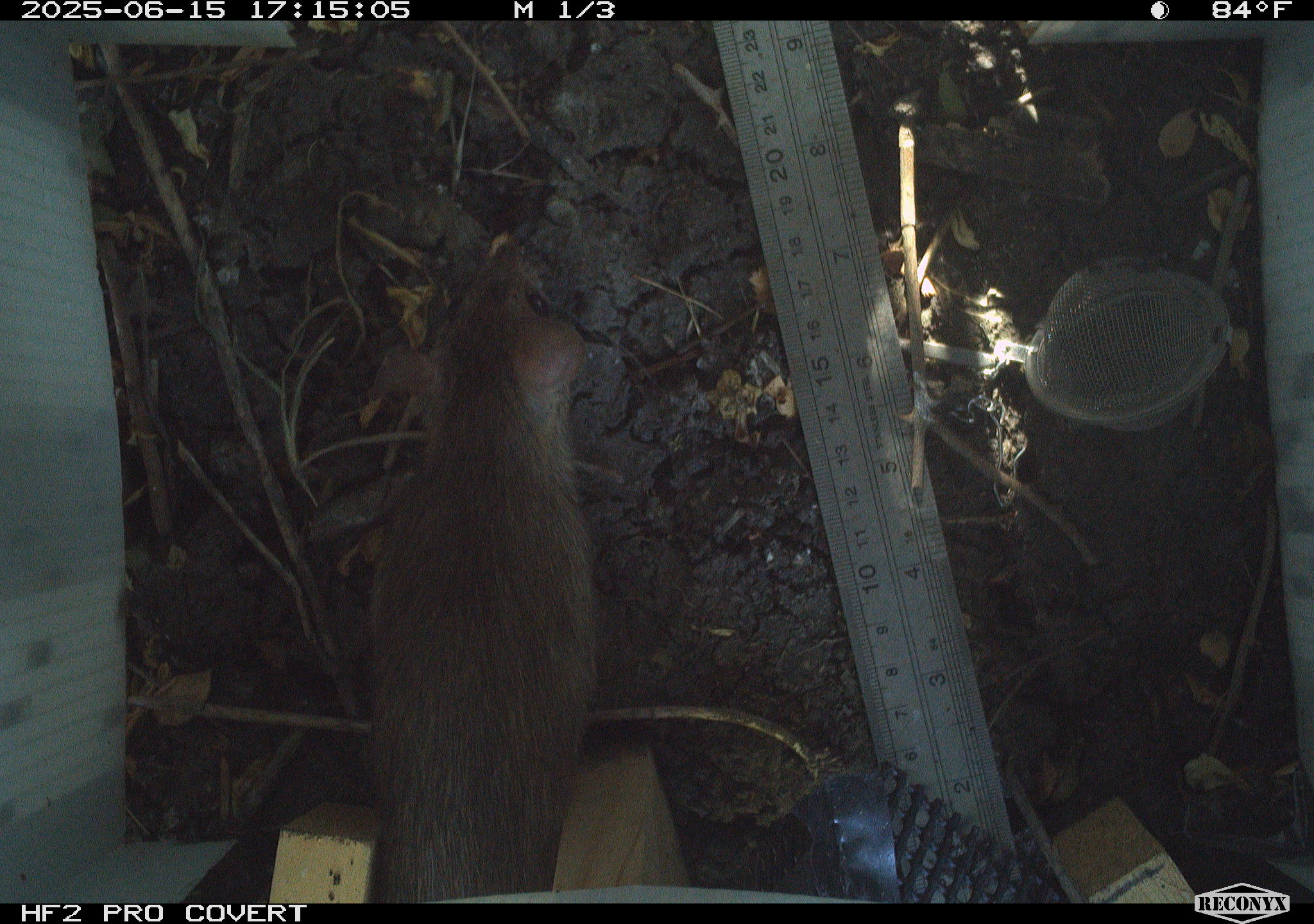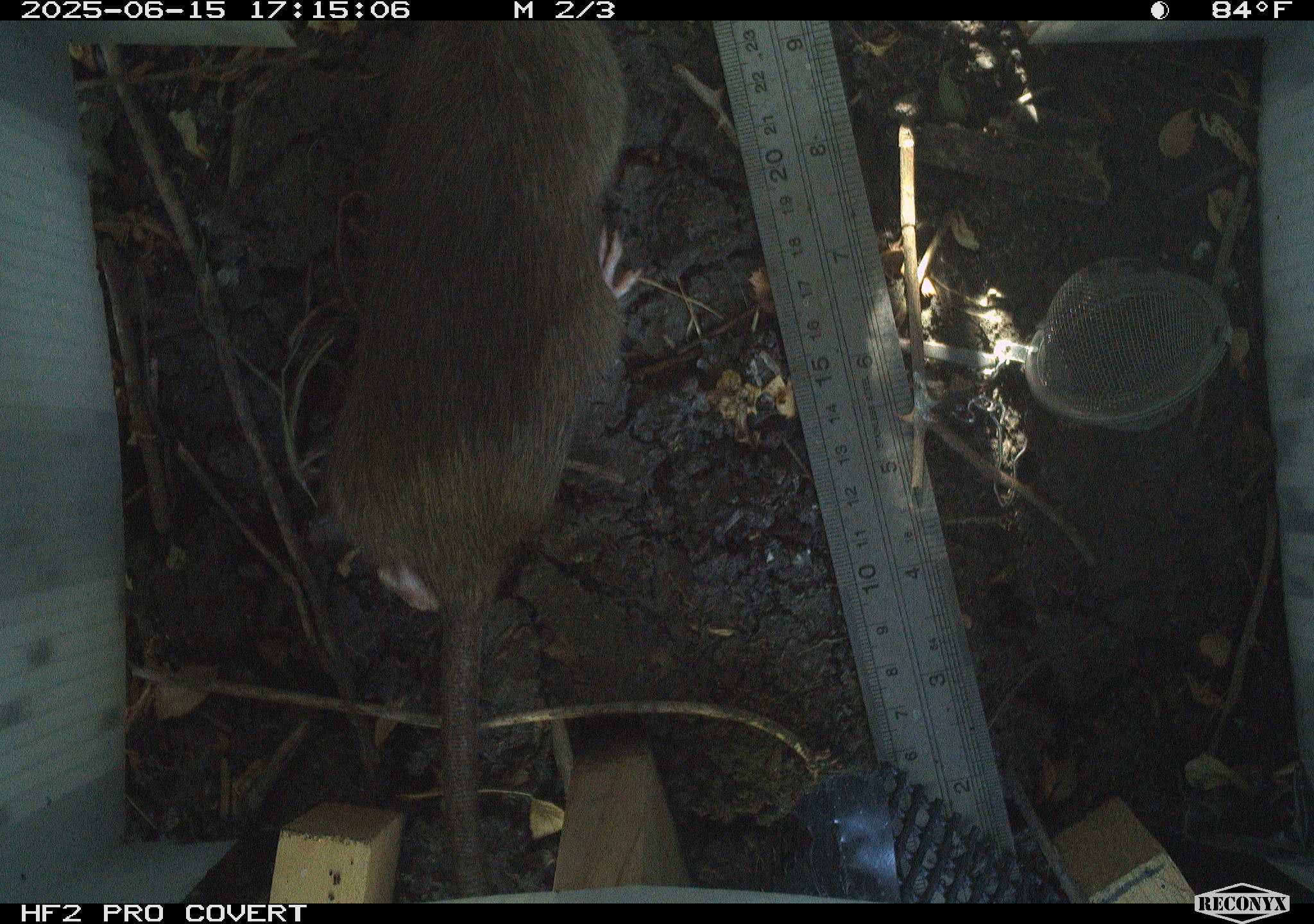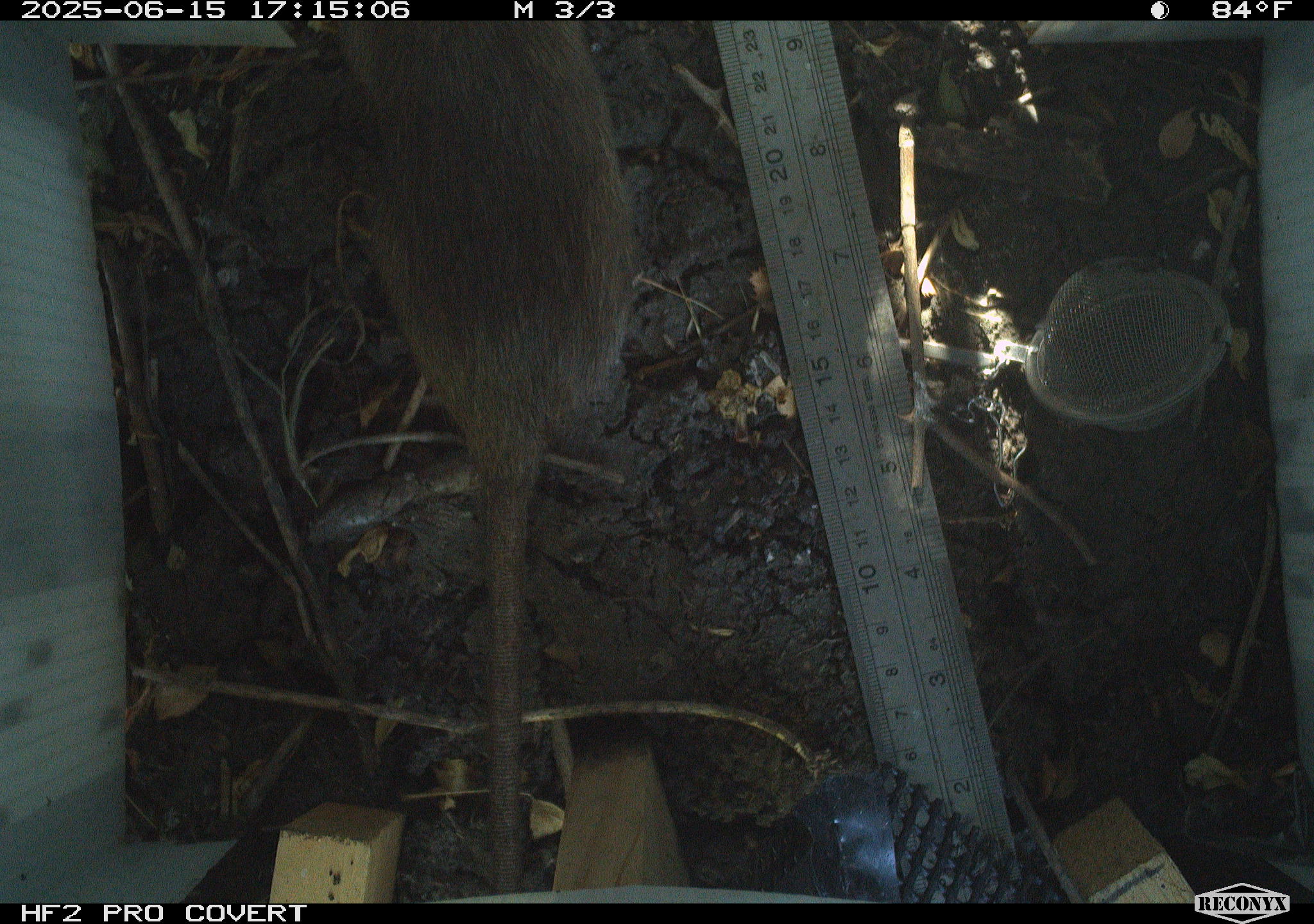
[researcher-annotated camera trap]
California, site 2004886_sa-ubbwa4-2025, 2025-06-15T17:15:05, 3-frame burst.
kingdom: Animalia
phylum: Chordata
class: Mammalia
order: Rodentia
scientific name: Rodentia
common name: rodent